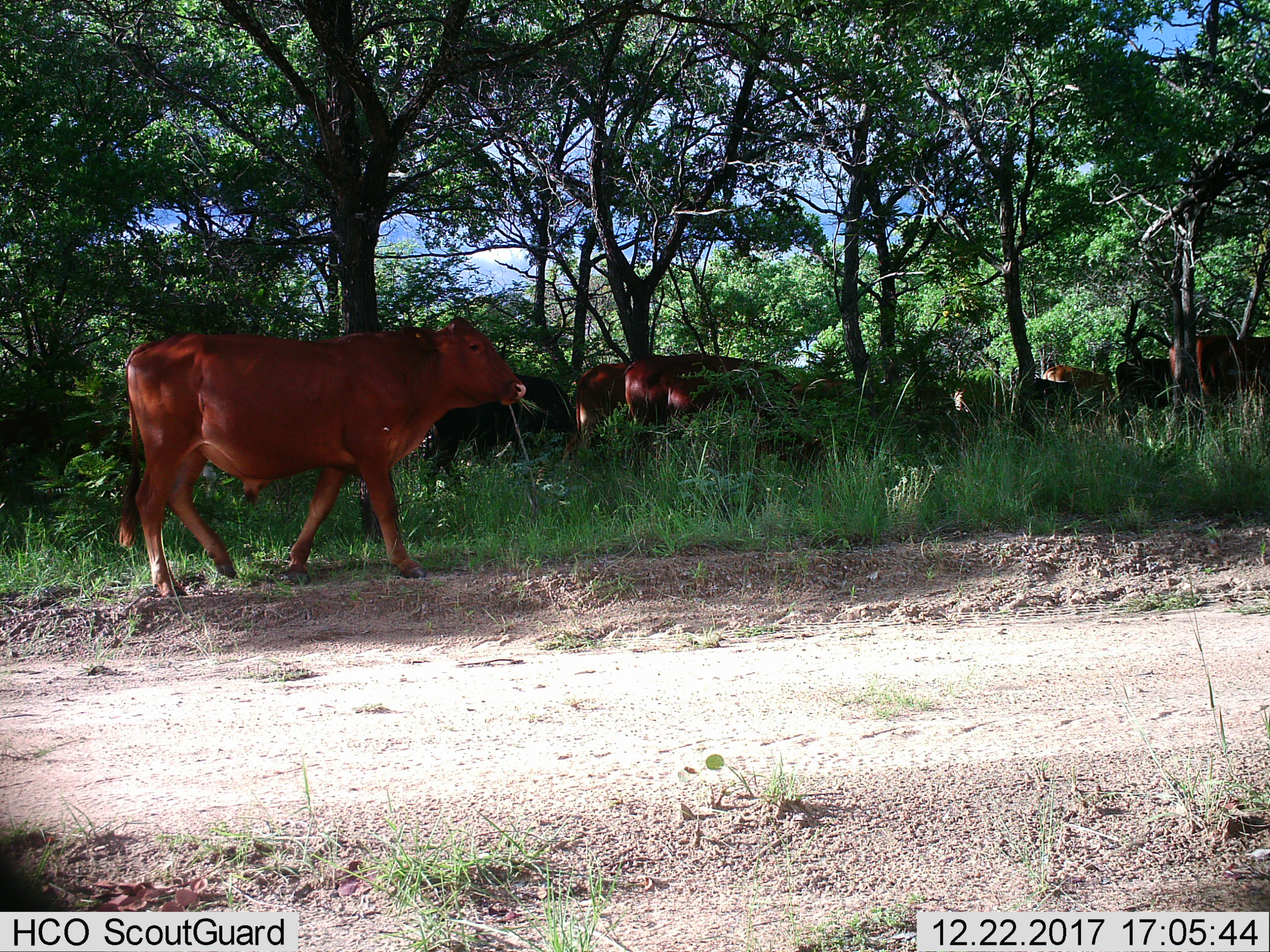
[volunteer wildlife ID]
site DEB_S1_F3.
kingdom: Animalia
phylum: Chordata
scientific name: Vertebrata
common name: domestic animal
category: domesticanimal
Domesticanimal (domestic animal) (Vertebrata), count 10. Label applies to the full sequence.